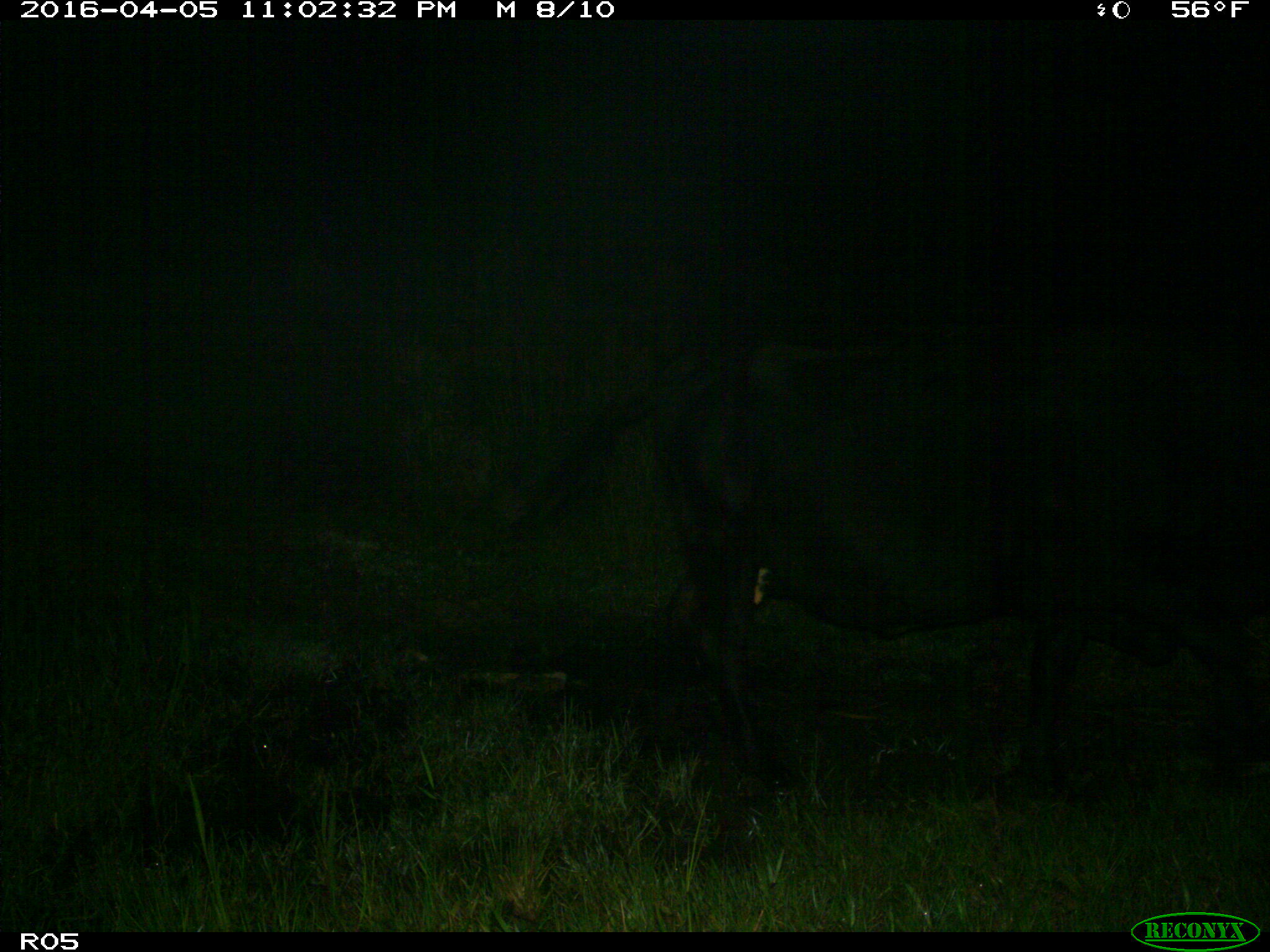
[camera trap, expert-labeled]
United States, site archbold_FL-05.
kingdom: Animalia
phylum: Chordata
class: Mammalia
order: Artiodactyla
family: Bovidae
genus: Bos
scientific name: Bos taurus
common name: domestic cow